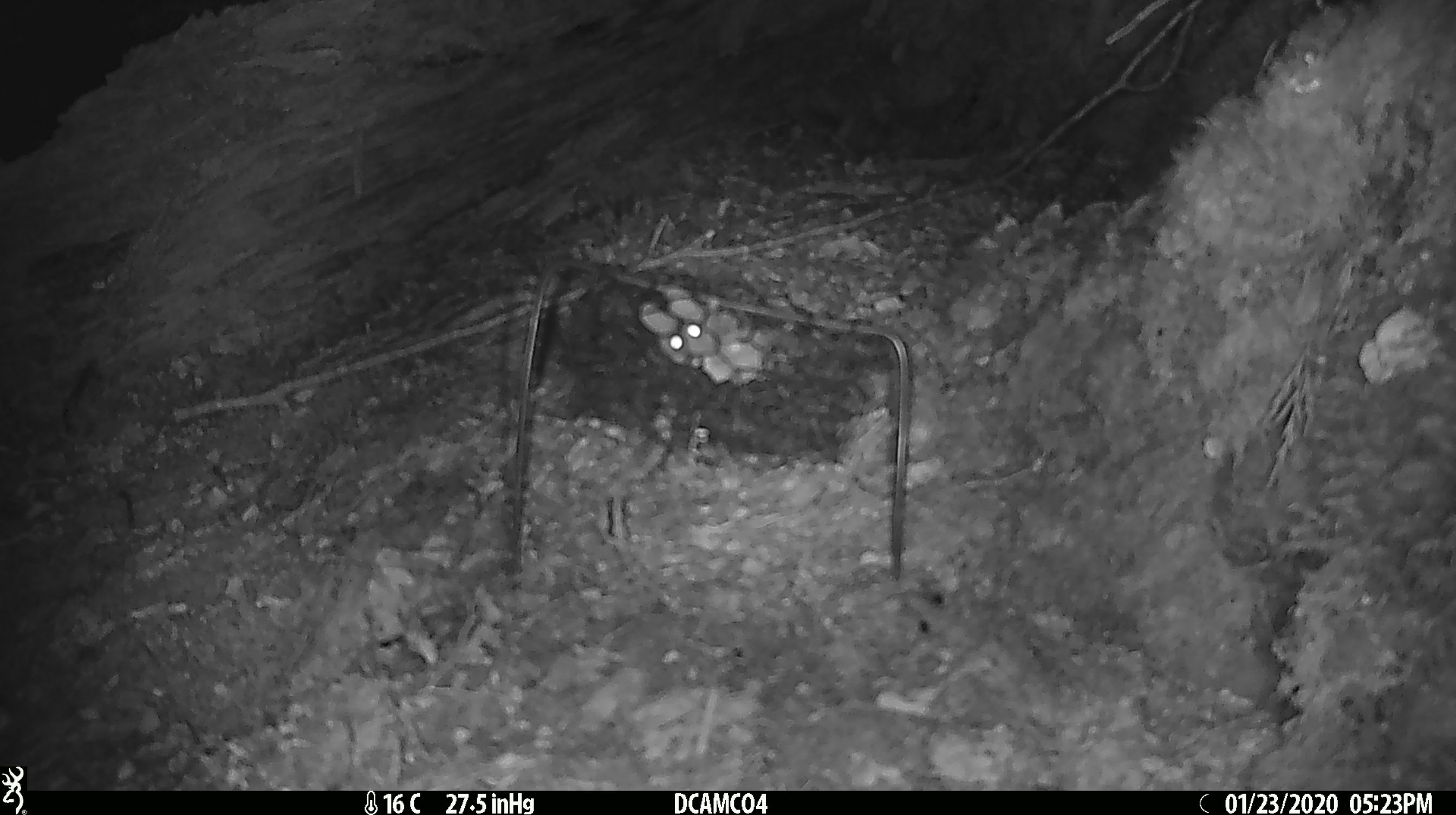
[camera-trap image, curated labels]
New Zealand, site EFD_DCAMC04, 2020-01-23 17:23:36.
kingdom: Animalia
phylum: Chordata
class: Mammalia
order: Rodentia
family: Muridae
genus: Mus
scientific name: Mus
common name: mouse